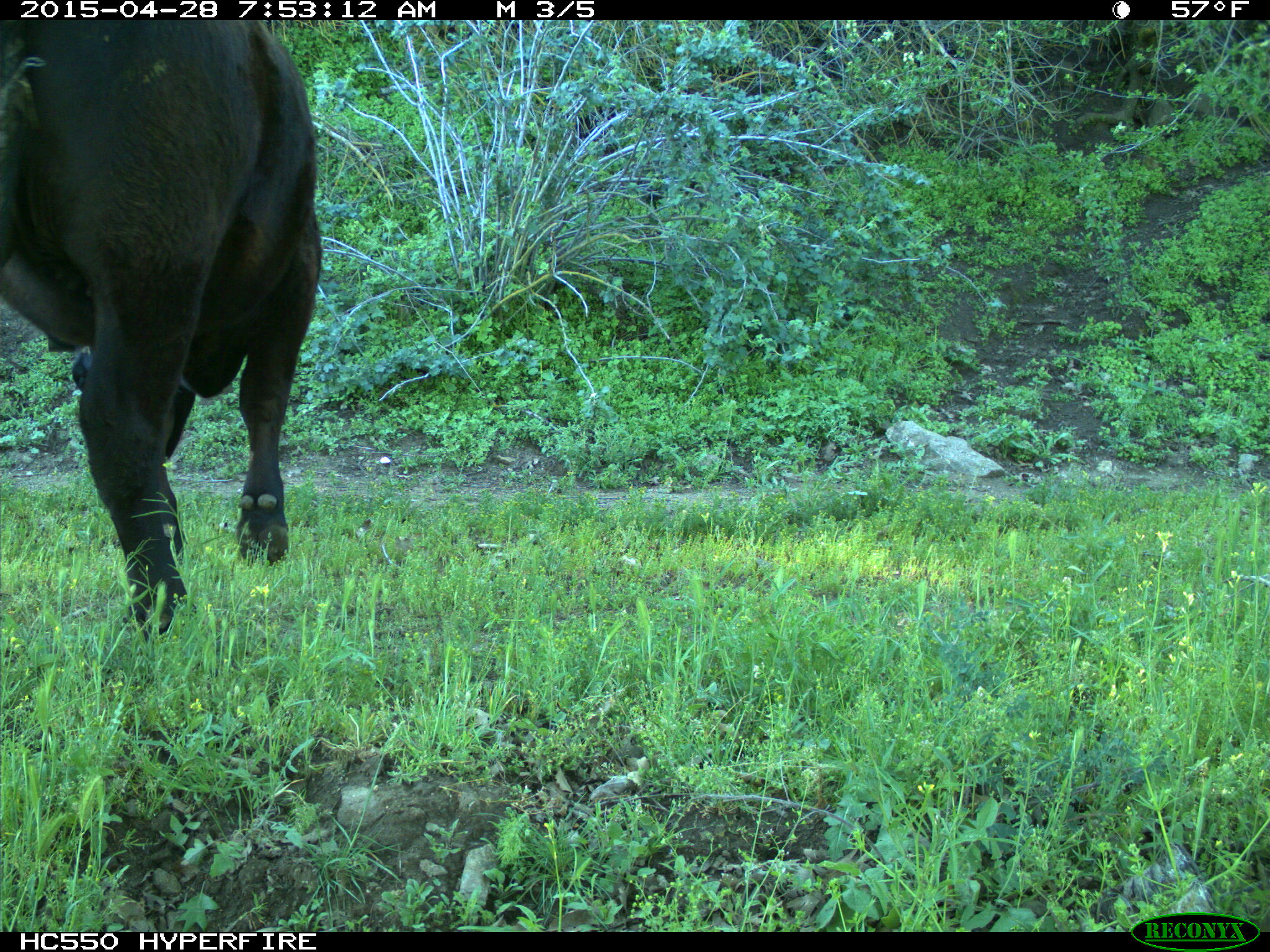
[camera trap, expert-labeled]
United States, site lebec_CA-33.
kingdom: Animalia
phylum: Chordata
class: Mammalia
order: Artiodactyla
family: Bovidae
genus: Bos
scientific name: Bos taurus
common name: domestic cow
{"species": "Bos taurus (domestic cow)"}